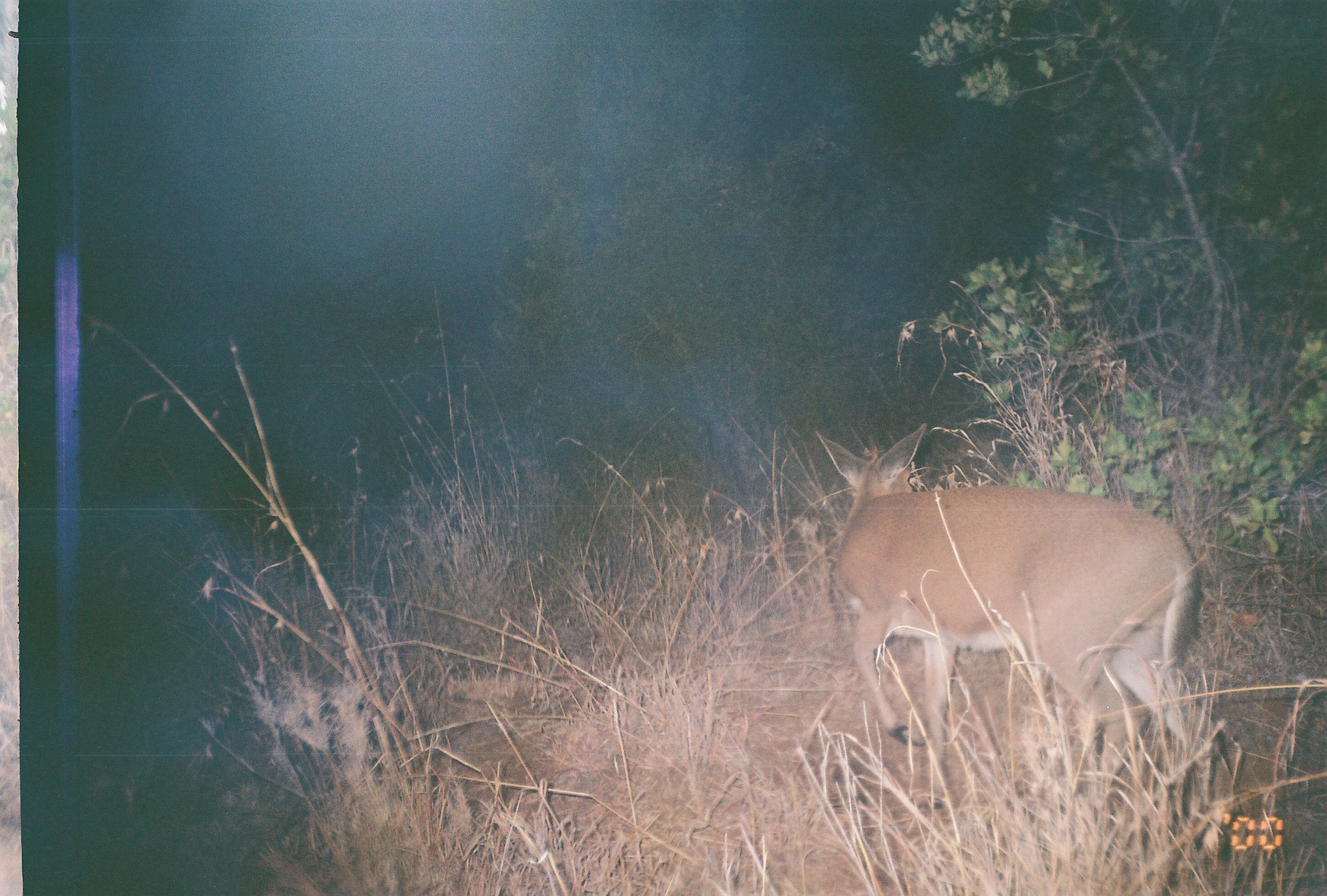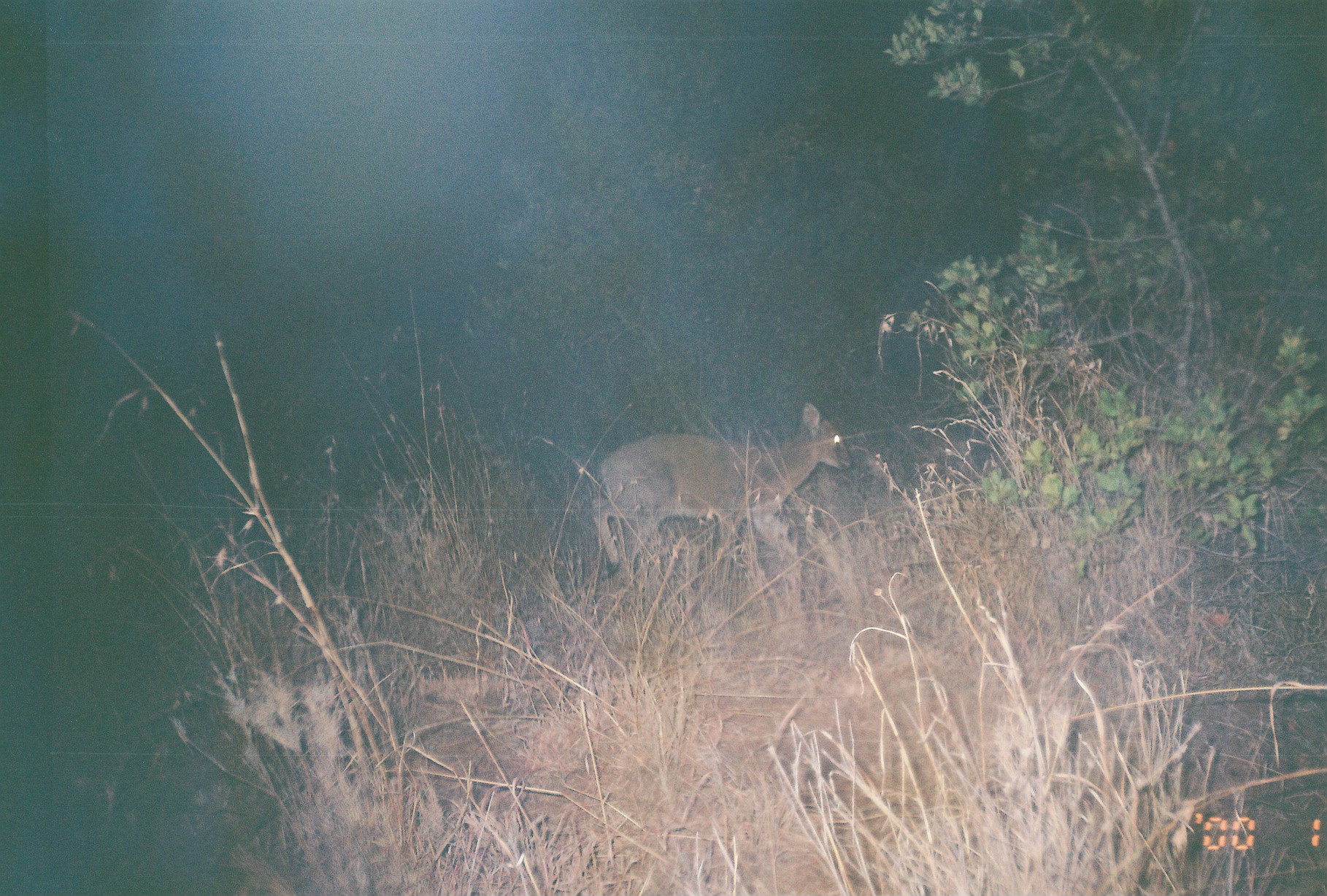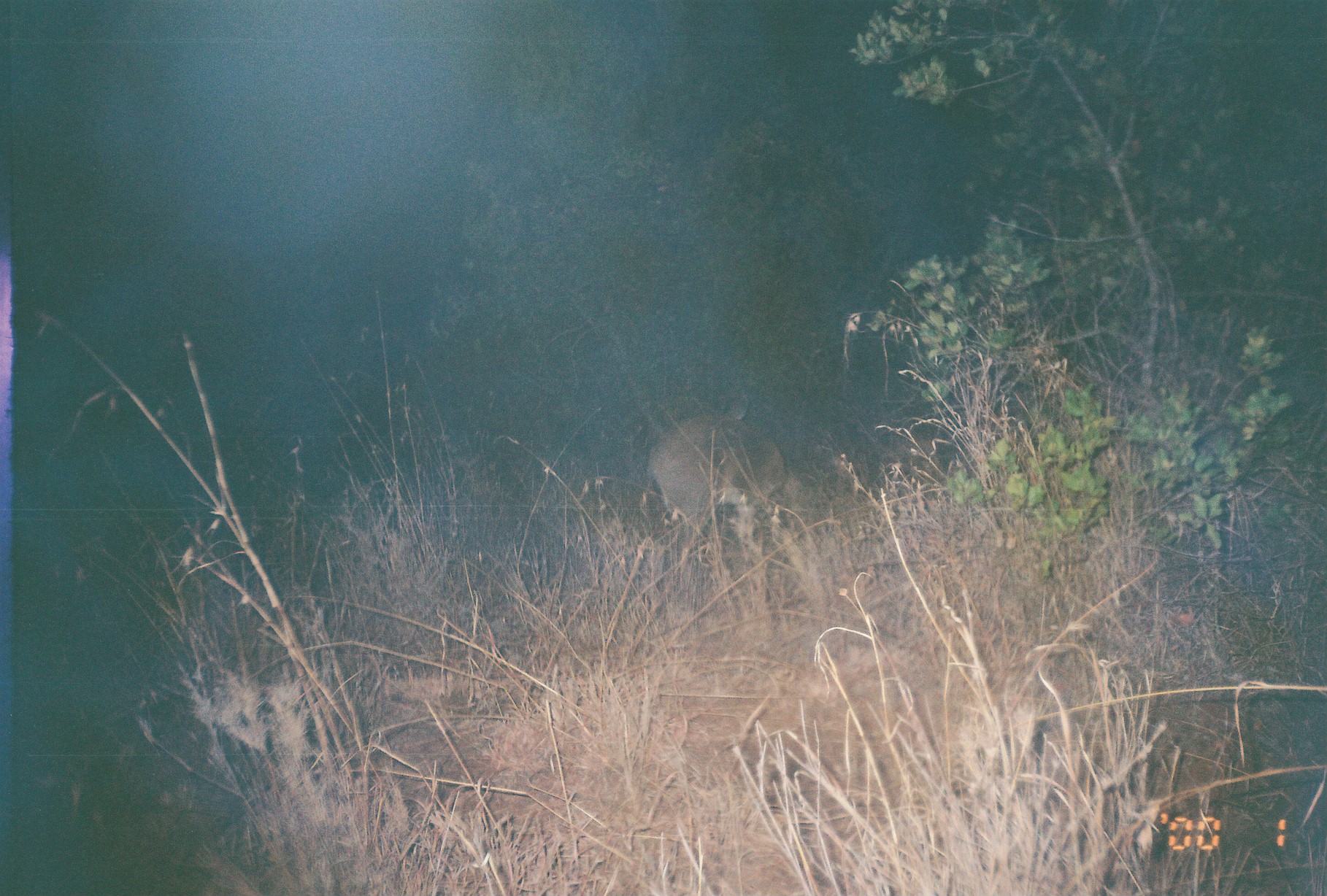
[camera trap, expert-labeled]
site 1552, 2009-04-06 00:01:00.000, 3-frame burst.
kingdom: Animalia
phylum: Chordata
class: Mammalia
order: Artiodactyla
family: Bovidae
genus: Raphicerus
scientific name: Raphicerus campestris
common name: steenbok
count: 1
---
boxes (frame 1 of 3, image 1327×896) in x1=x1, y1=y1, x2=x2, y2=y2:
raphicerus campestris: x1=813, y1=423, x2=1233, y2=808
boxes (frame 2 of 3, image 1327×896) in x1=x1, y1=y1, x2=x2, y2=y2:
raphicerus campestris: x1=590, y1=402, x2=852, y2=582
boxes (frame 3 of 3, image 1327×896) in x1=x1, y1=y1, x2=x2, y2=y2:
raphicerus campestris: x1=648, y1=384, x2=802, y2=521